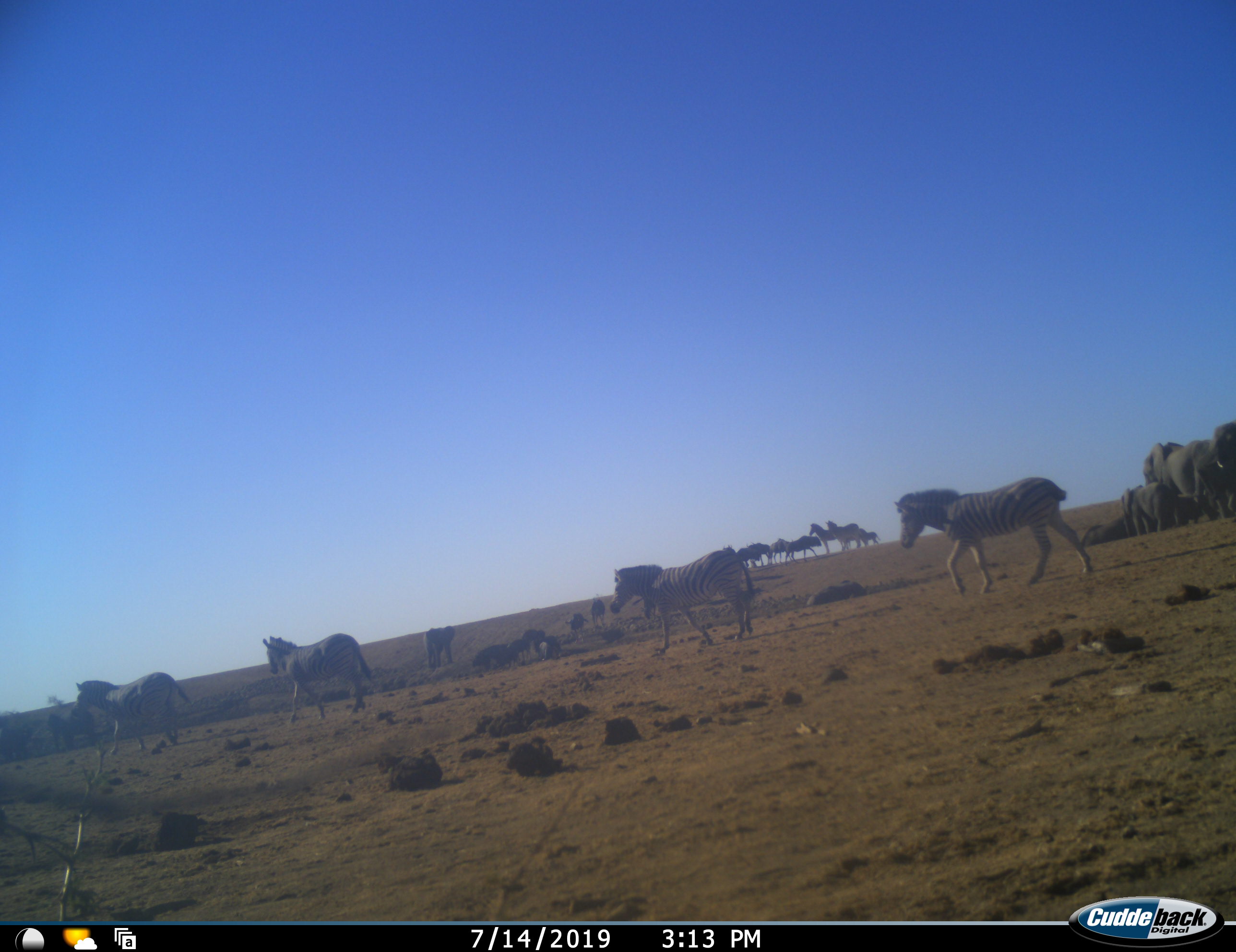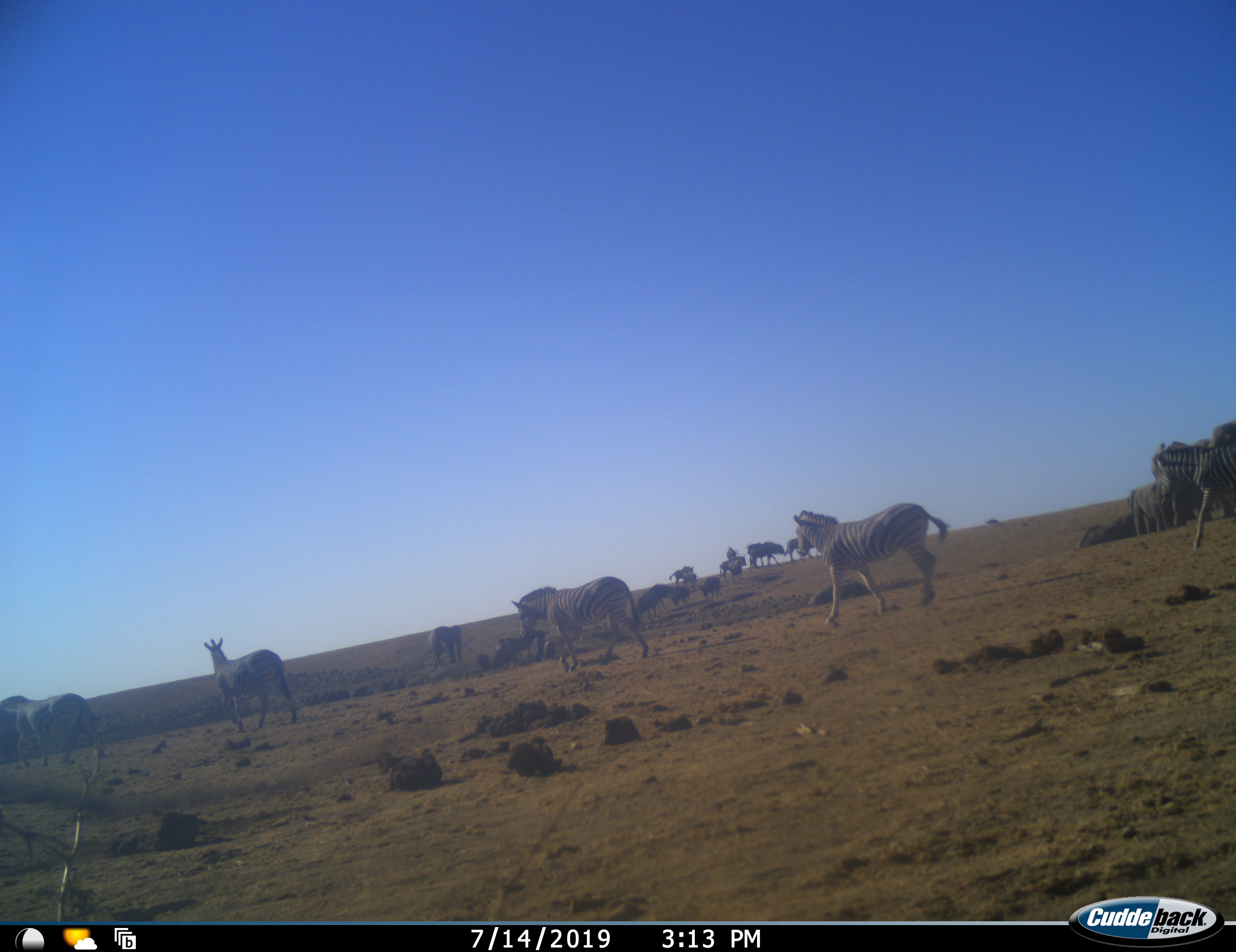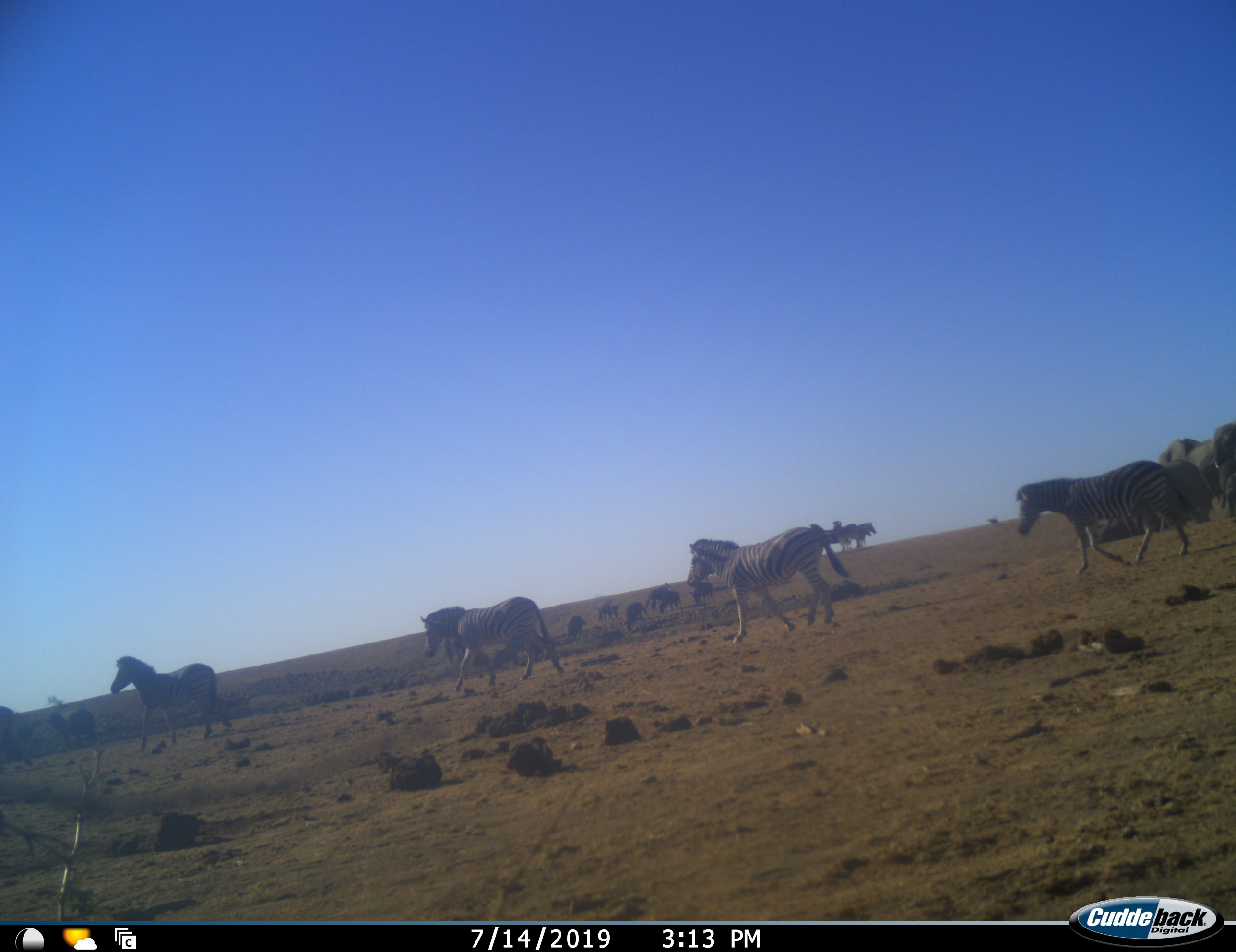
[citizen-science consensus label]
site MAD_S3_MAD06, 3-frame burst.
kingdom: Animalia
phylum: Chordata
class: Mammalia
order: Proboscidea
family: Elephantidae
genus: Loxodonta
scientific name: Loxodonta africana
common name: african bush elephant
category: elephant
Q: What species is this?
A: Elephant (african bush elephant) (Loxodonta africana).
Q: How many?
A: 8.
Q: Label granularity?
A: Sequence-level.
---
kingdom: Animalia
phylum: Chordata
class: Mammalia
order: Perissodactyla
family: Equidae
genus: Equus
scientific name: Equus quagga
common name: plains zebra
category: zebraplains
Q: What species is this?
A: Zebraplains (plains zebra) (Equus quagga).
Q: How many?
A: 7.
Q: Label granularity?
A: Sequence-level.